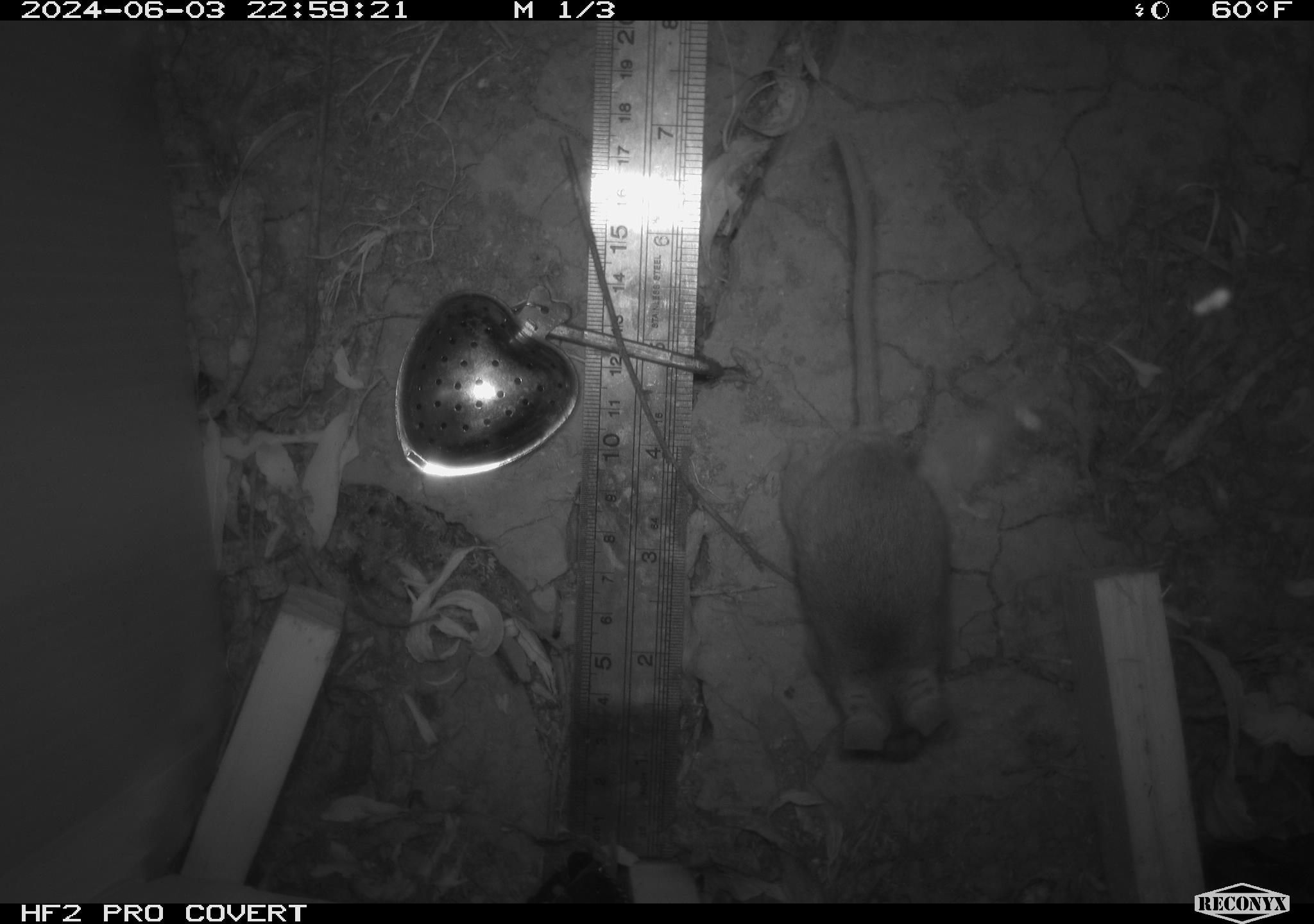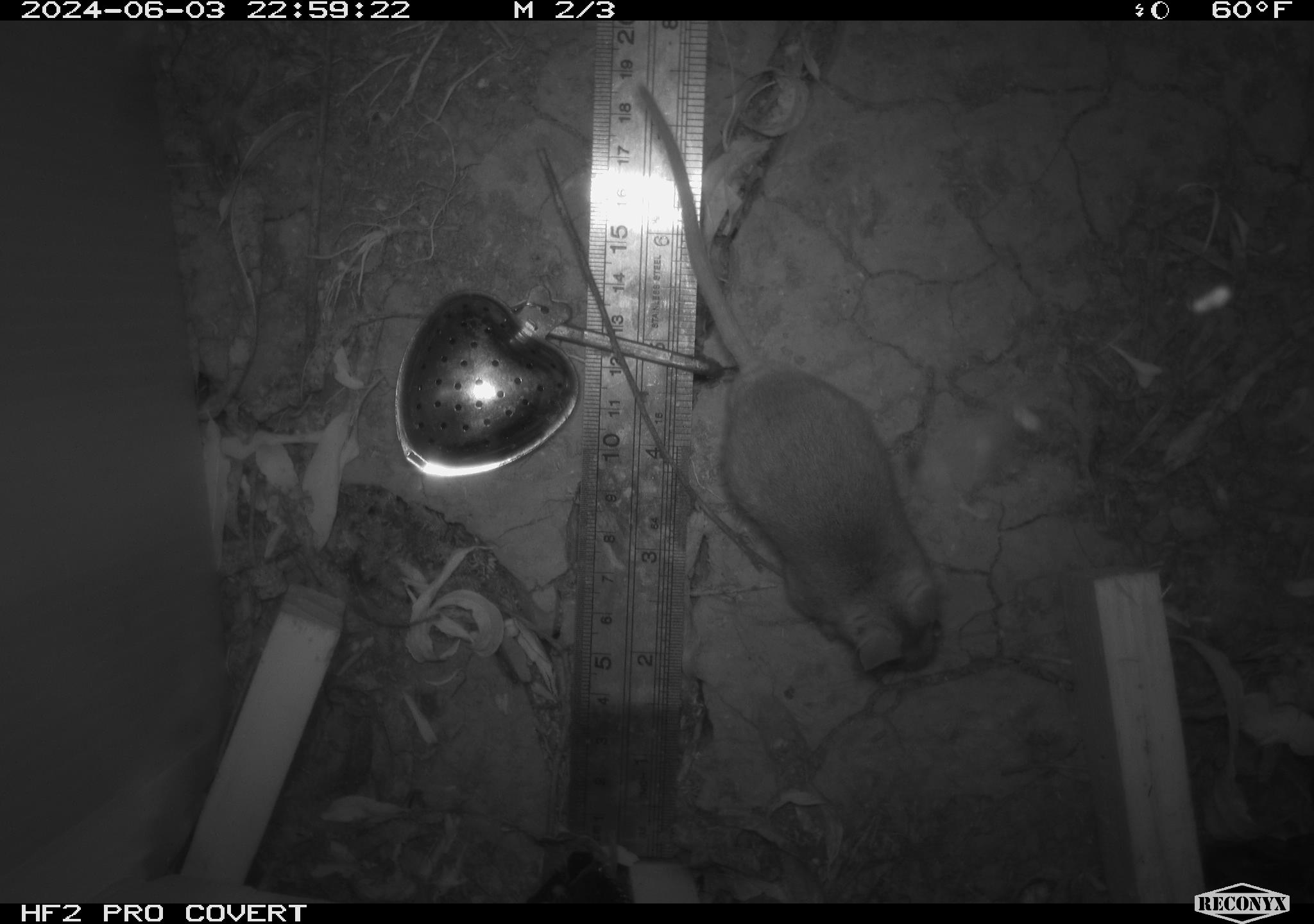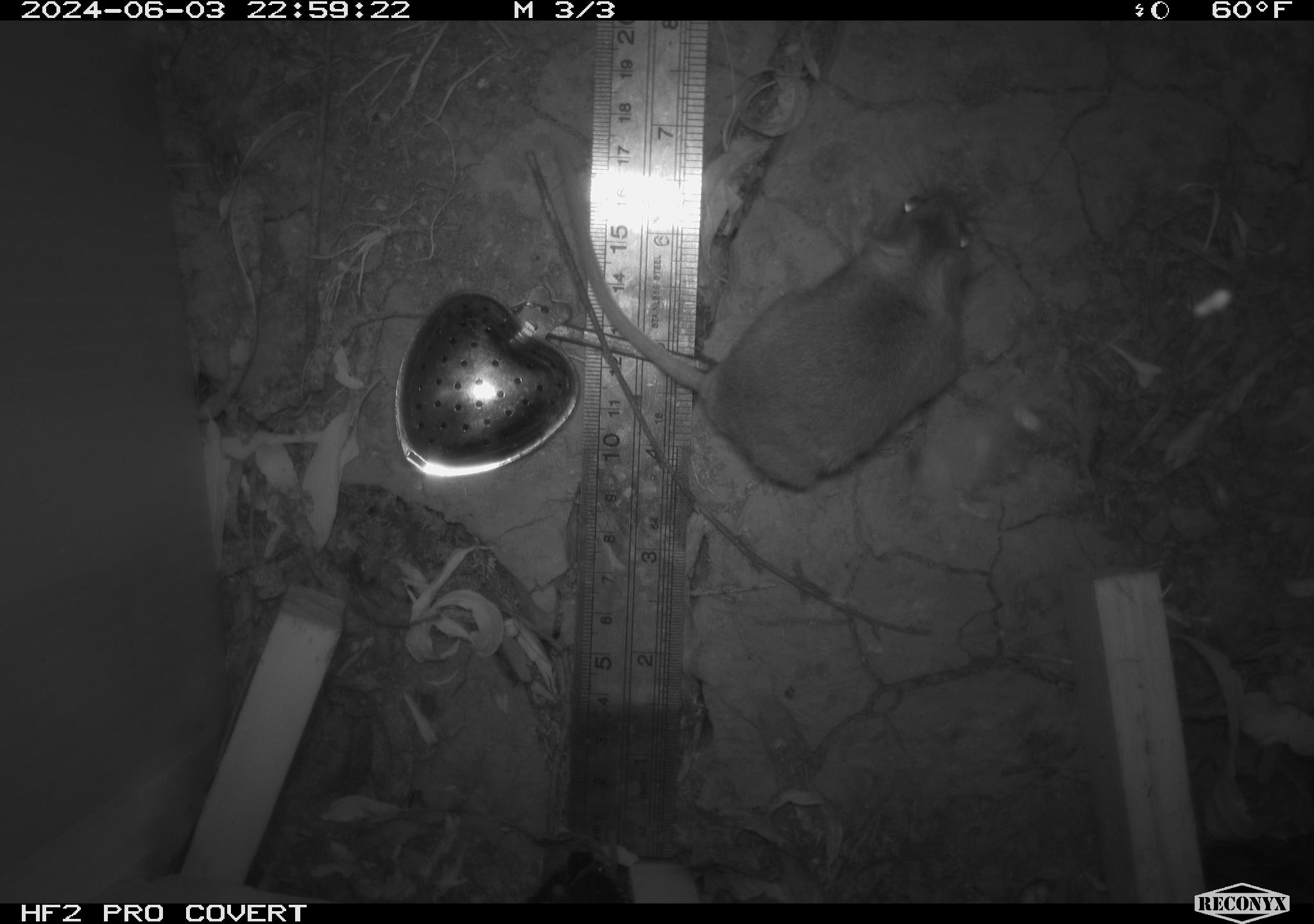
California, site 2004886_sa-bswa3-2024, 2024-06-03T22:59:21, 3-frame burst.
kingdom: Animalia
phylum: Chordata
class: Mammalia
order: Rodentia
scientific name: Rodentia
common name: mouse species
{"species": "mouse species (Rodentia)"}